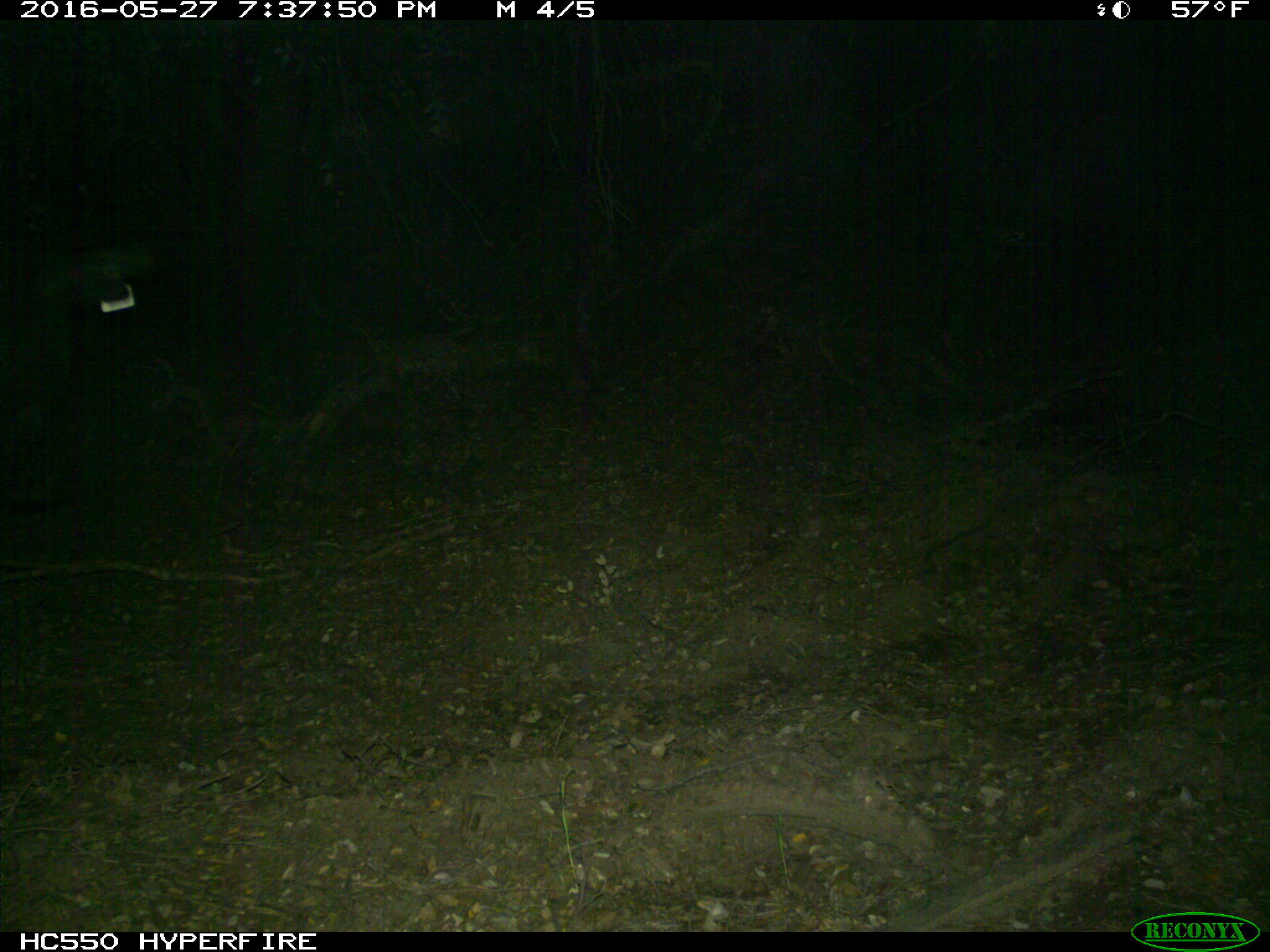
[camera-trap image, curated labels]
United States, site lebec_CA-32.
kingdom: Animalia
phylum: Chordata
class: Mammalia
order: Artiodactyla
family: Bovidae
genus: Bos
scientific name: Bos taurus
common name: domestic cow